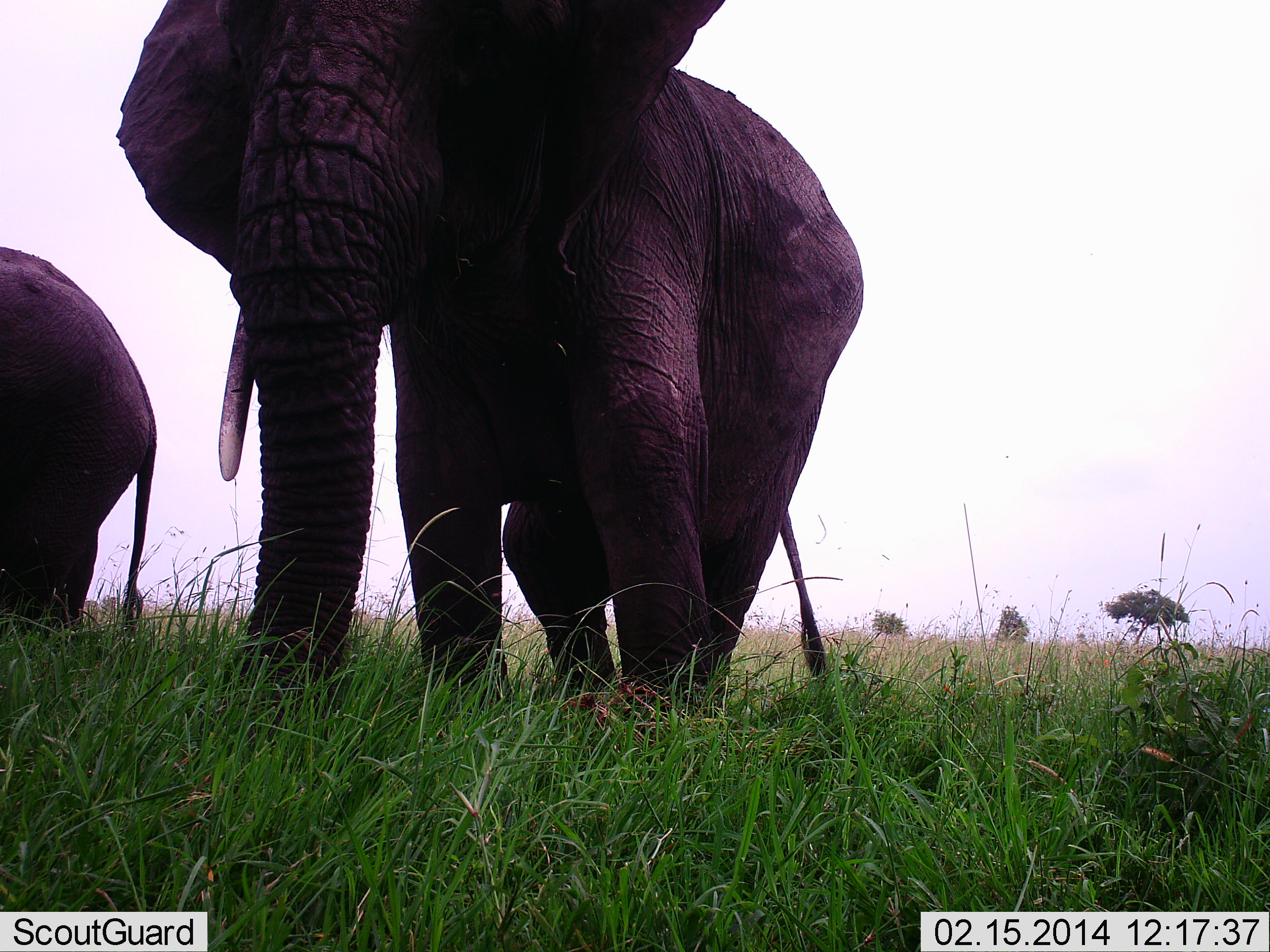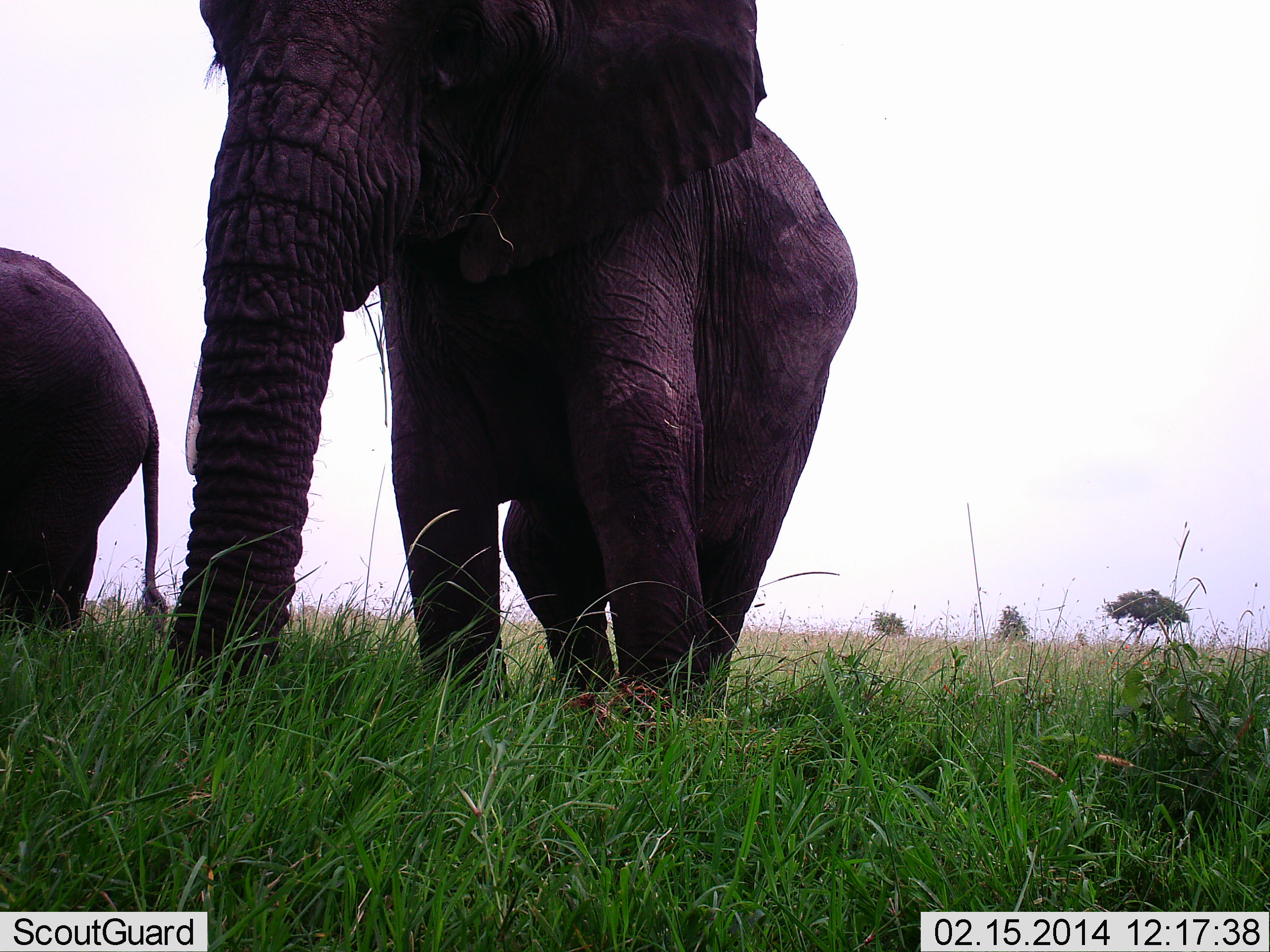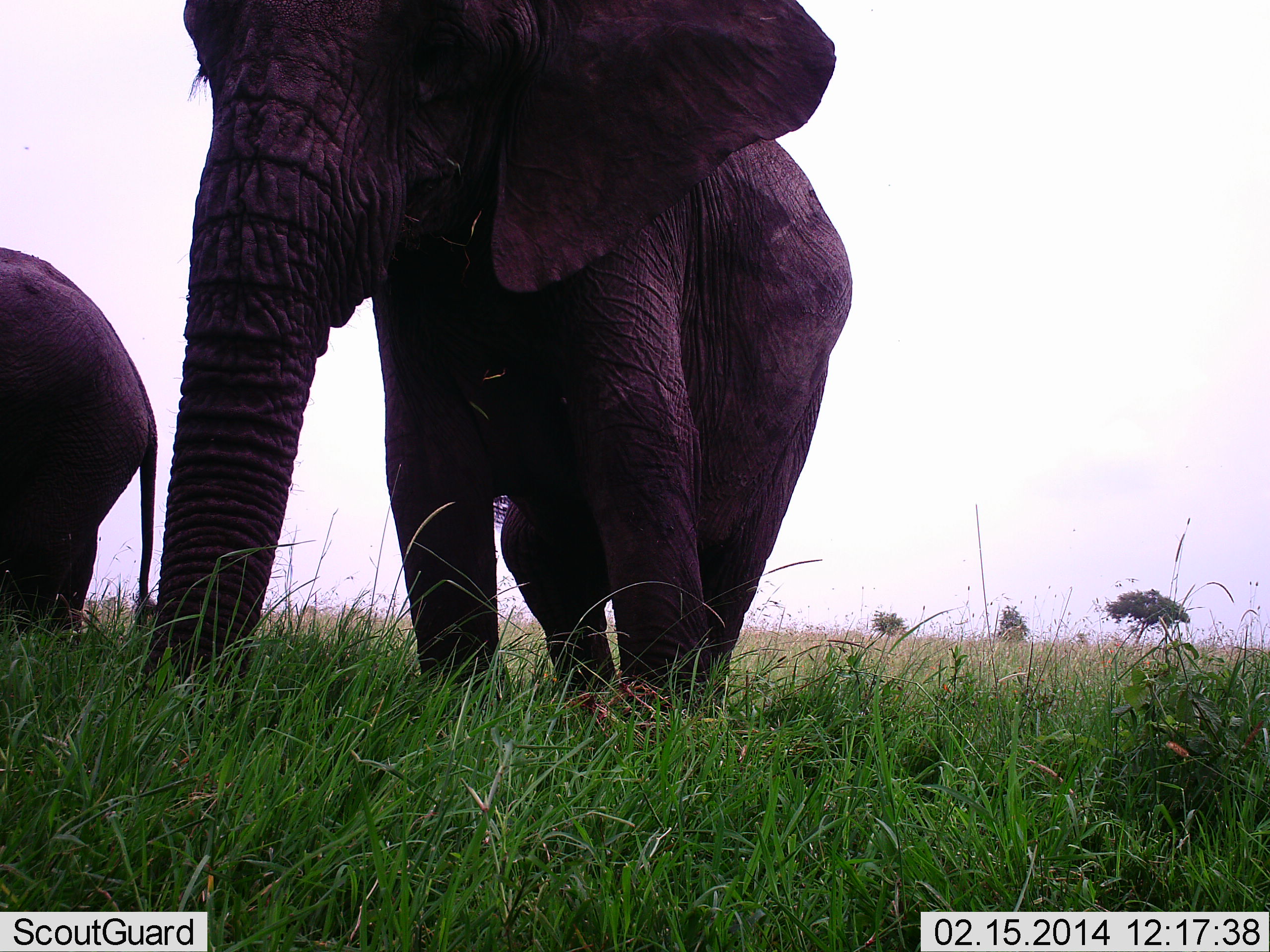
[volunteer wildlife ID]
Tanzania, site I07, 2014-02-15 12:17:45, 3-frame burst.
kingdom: Animalia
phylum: Chordata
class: Mammalia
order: Proboscidea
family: Elephantidae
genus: Loxodonta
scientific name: Loxodonta africana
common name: african bush elephant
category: elephant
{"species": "elephant (african bush elephant) (Loxodonta africana)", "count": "2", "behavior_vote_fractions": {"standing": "100%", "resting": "0%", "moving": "0%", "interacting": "0%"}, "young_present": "0%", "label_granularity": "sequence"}